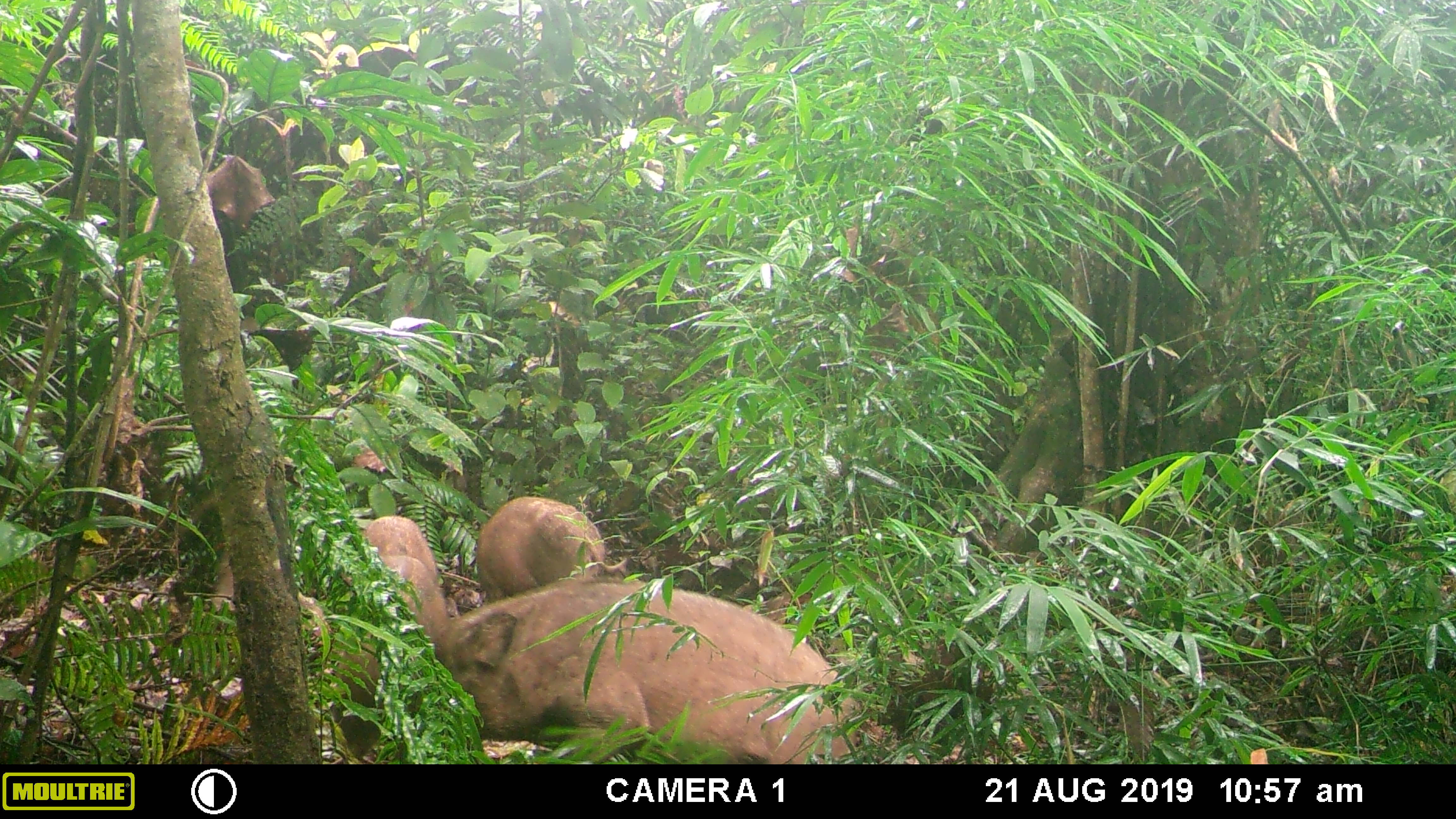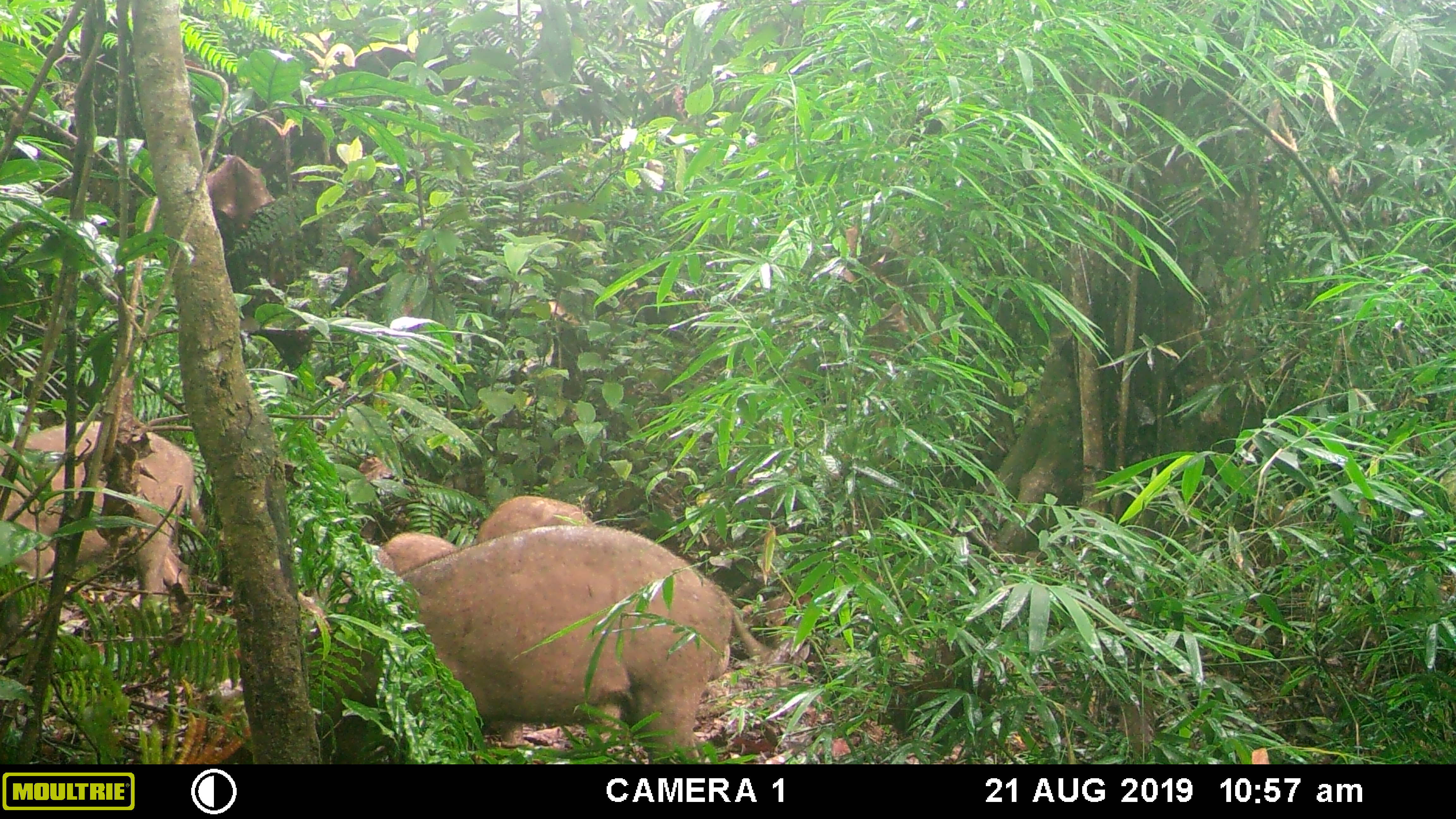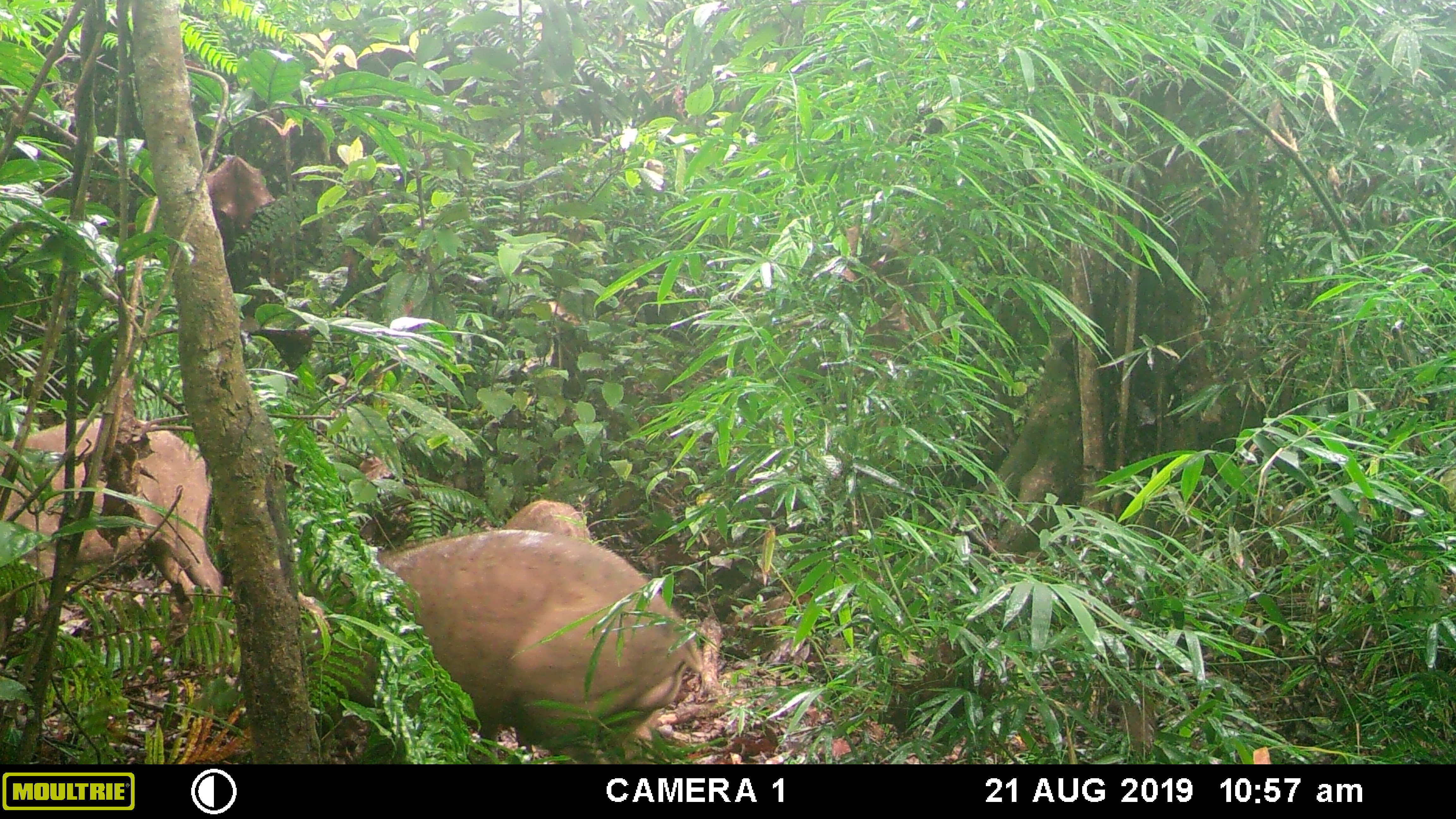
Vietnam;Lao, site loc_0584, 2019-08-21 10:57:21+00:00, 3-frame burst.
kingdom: Animalia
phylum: Chordata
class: Mammalia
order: Artiodactyla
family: Suidae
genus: Sus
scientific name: Sus scrofa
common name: eurasian wild pig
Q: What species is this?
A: Eurasian wild pig (Sus scrofa).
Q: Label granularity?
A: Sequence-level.